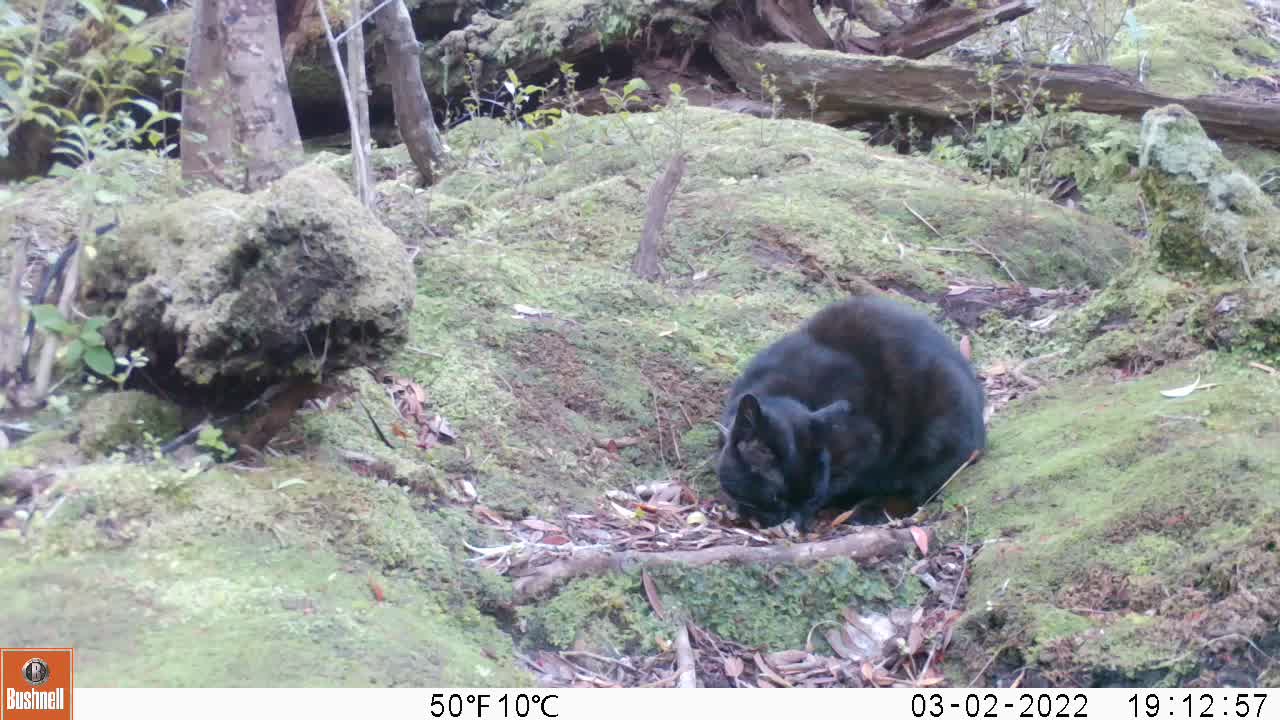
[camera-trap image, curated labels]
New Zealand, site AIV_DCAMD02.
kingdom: Animalia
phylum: Chordata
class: Mammalia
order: Carnivora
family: Felidae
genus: Felis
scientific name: Felis catus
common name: domestic cat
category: cat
Cat (domestic cat) (Felis catus).